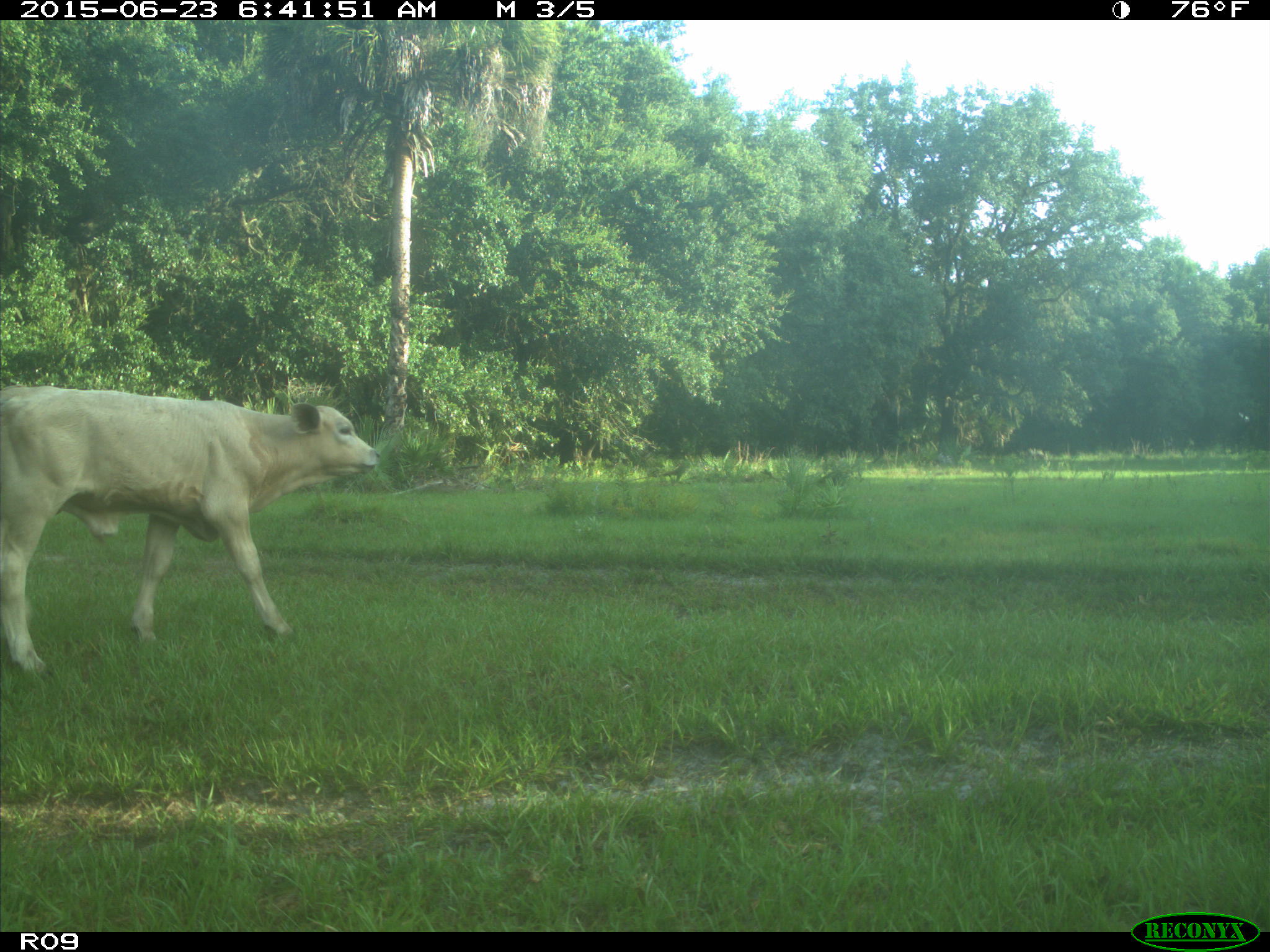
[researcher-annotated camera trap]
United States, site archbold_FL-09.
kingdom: Animalia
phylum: Chordata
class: Mammalia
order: Artiodactyla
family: Bovidae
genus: Bos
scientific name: Bos taurus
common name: domestic cow